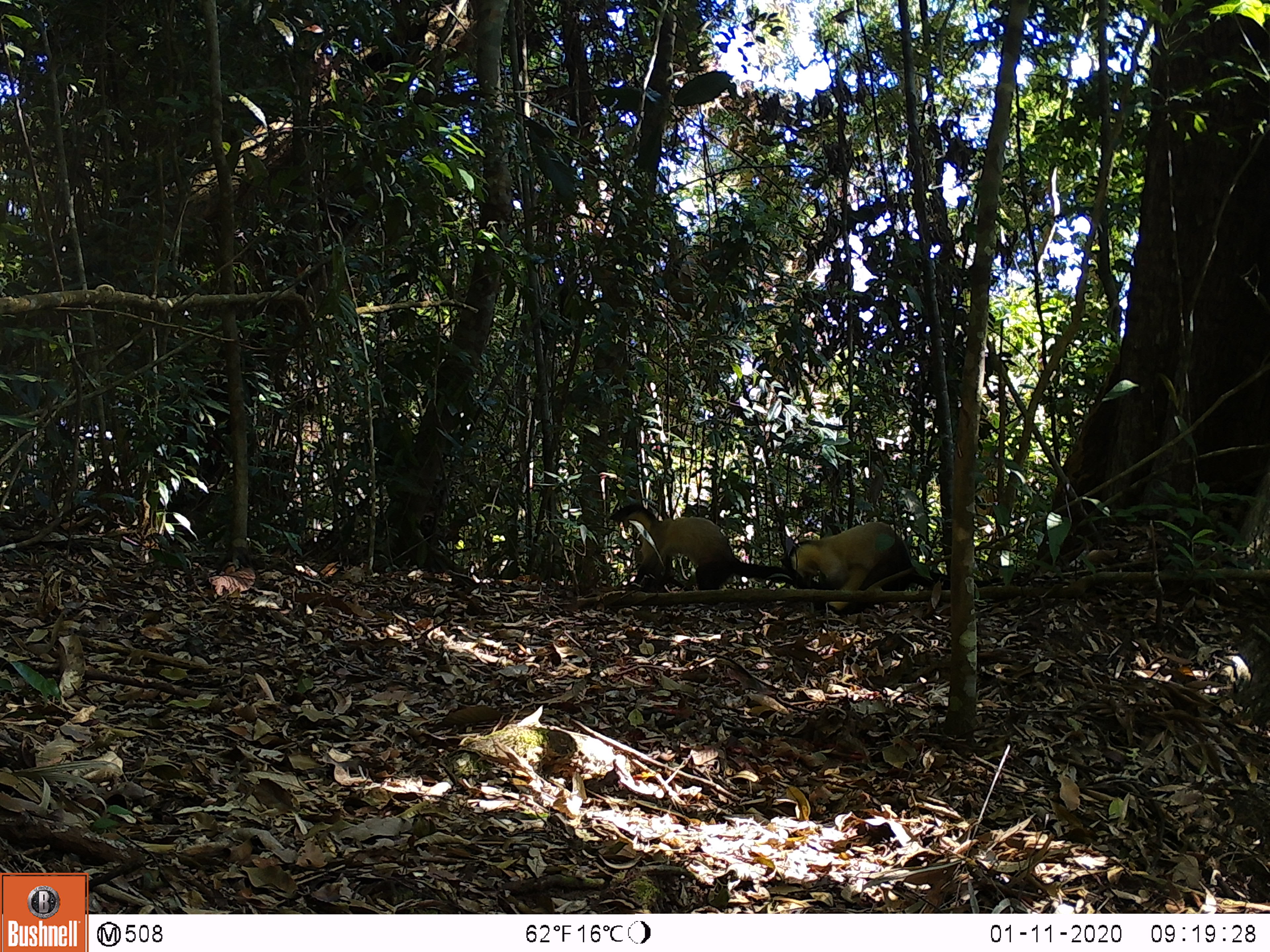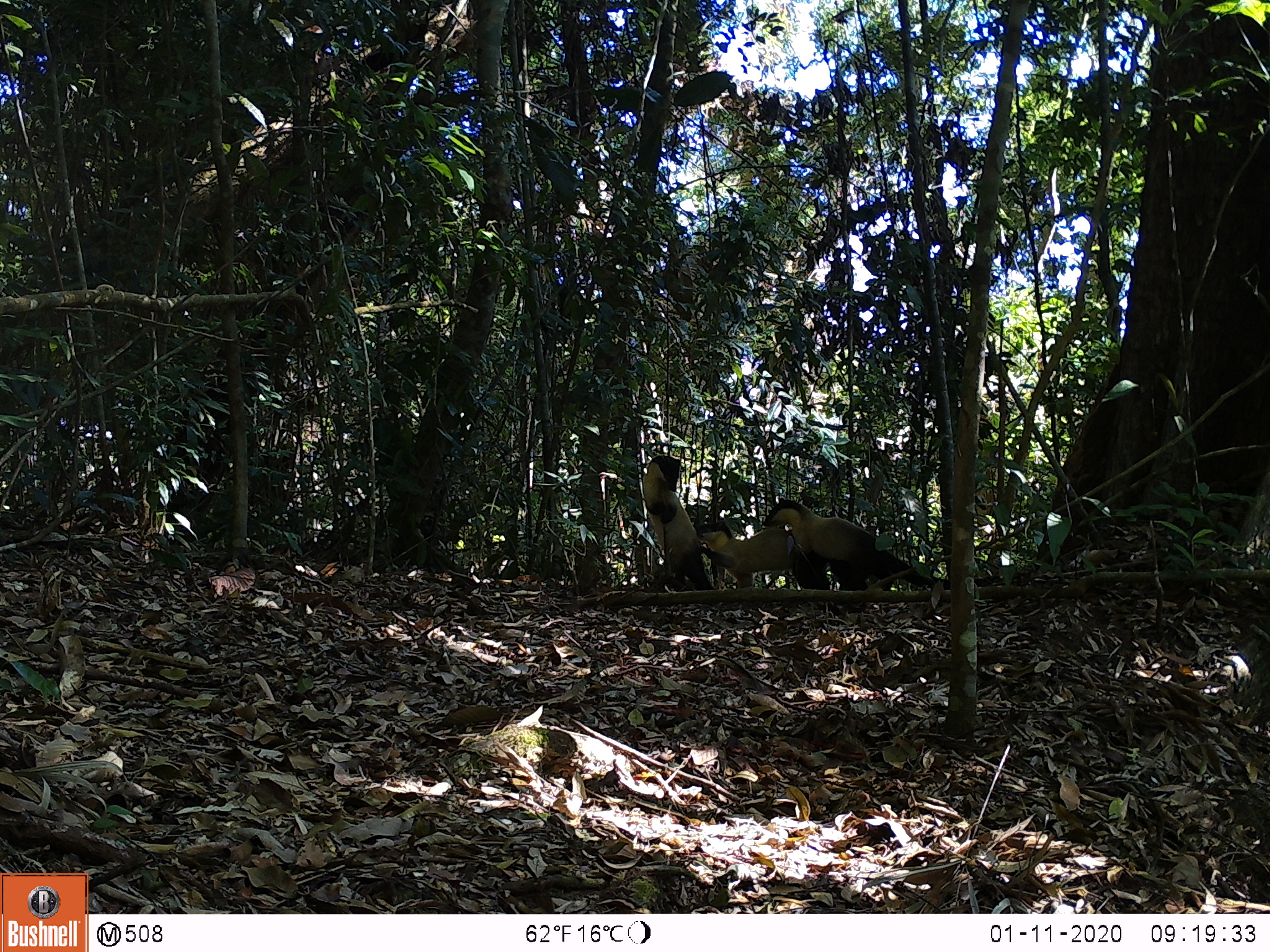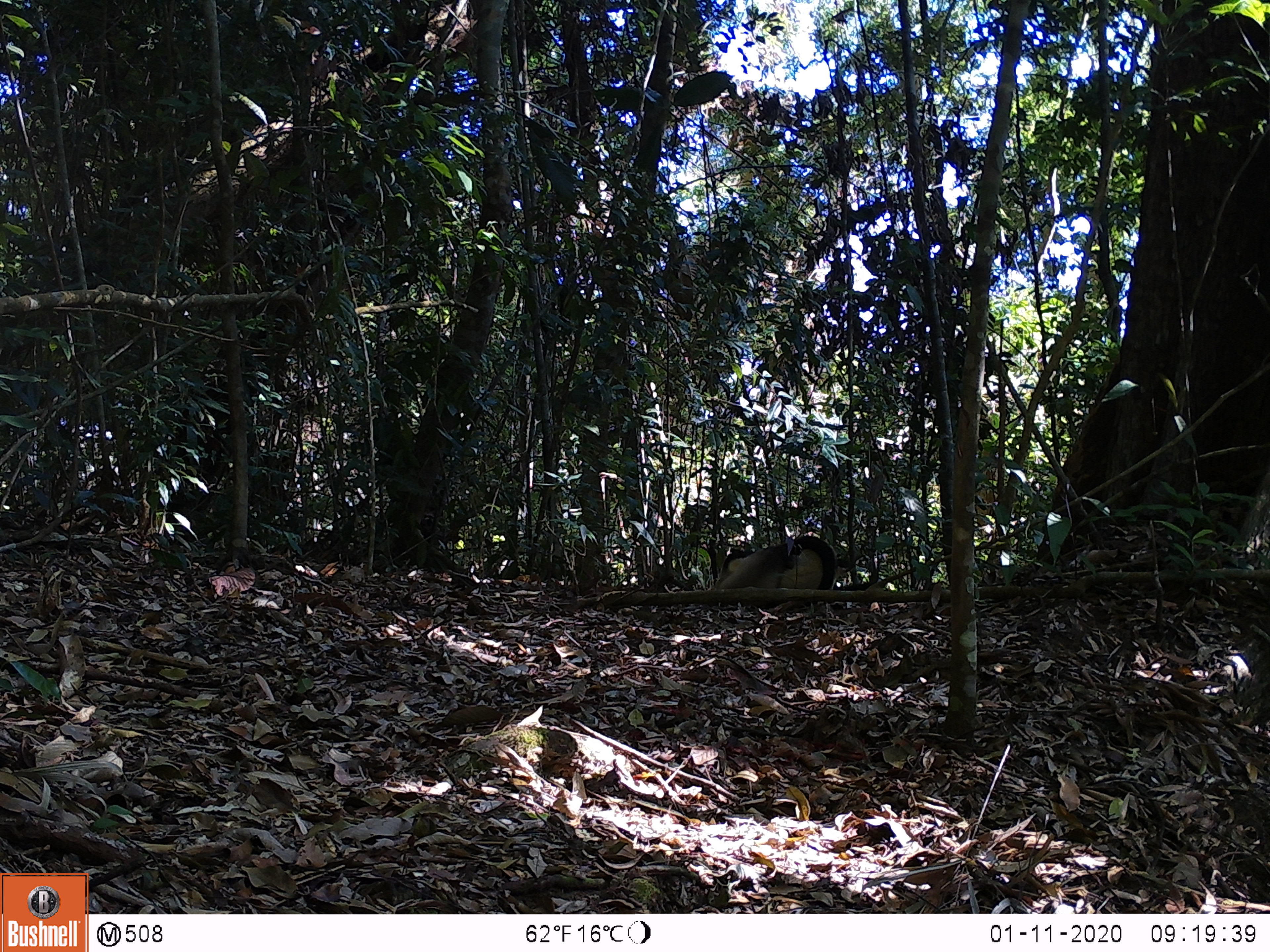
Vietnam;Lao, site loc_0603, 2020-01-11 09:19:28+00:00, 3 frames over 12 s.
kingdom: Animalia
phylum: Chordata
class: Mammalia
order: Carnivora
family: Mustelidae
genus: Martes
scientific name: Martes flavigula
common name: yellow-throated marten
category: yellow throated marten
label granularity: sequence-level